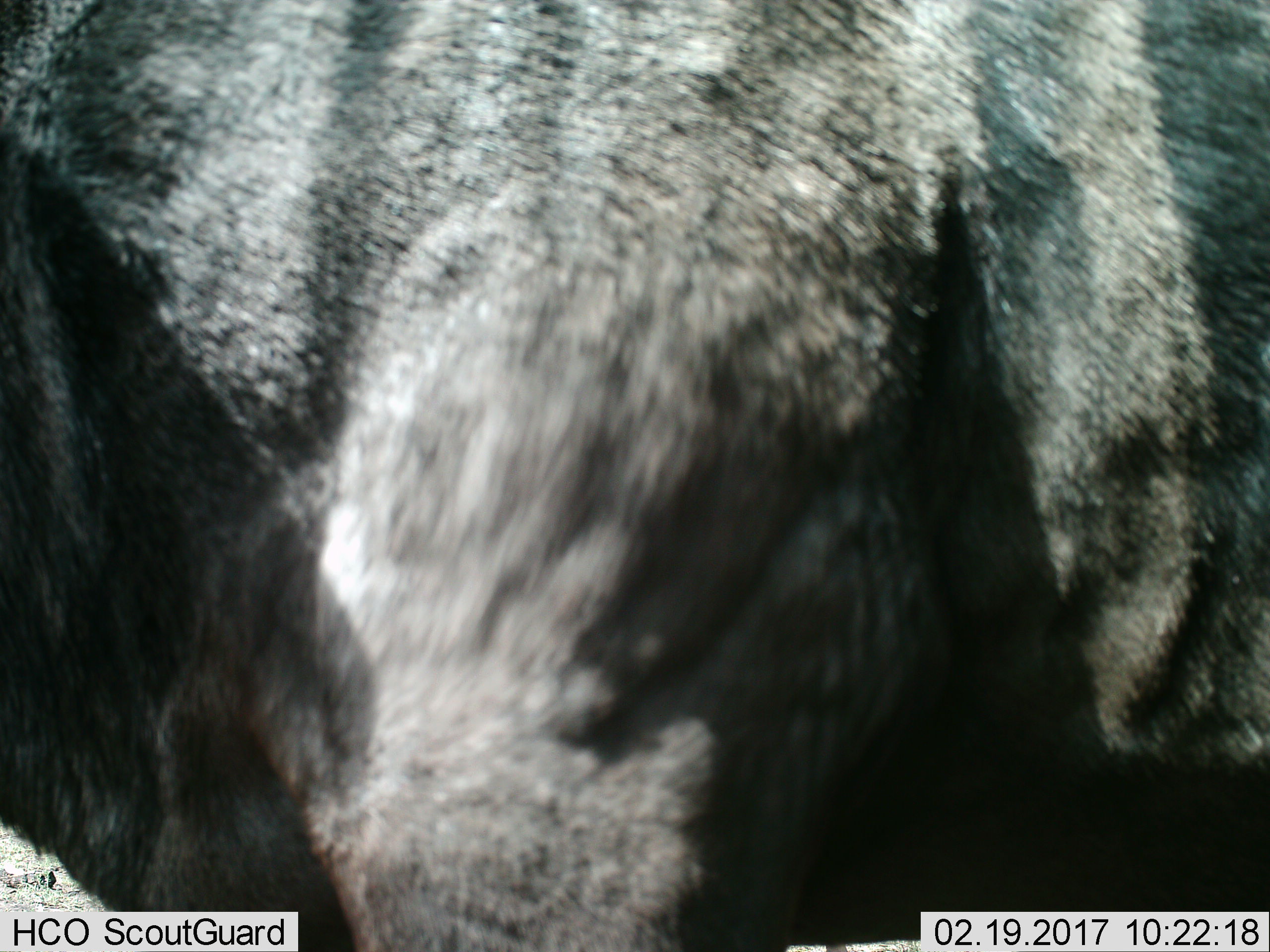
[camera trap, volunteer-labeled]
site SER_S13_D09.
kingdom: Animalia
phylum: Chordata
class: Mammalia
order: Artiodactyla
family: Bovidae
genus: Connochaetes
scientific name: Connochaetes taurinus taurinus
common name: blue wildebeest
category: wildebeestblue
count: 1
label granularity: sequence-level